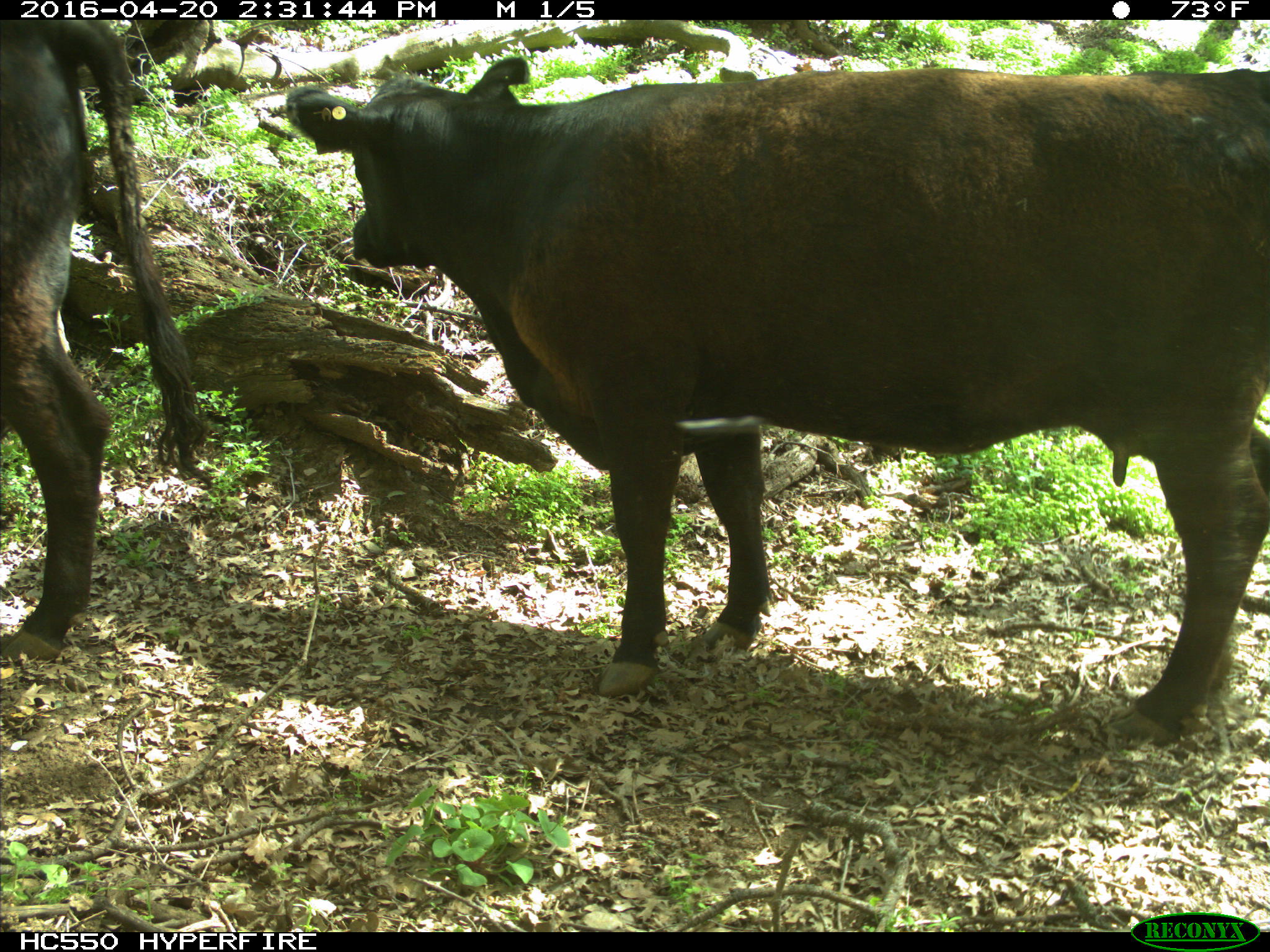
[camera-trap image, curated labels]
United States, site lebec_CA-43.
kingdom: Animalia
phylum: Chordata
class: Mammalia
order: Artiodactyla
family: Bovidae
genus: Bos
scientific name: Bos taurus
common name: domestic cow